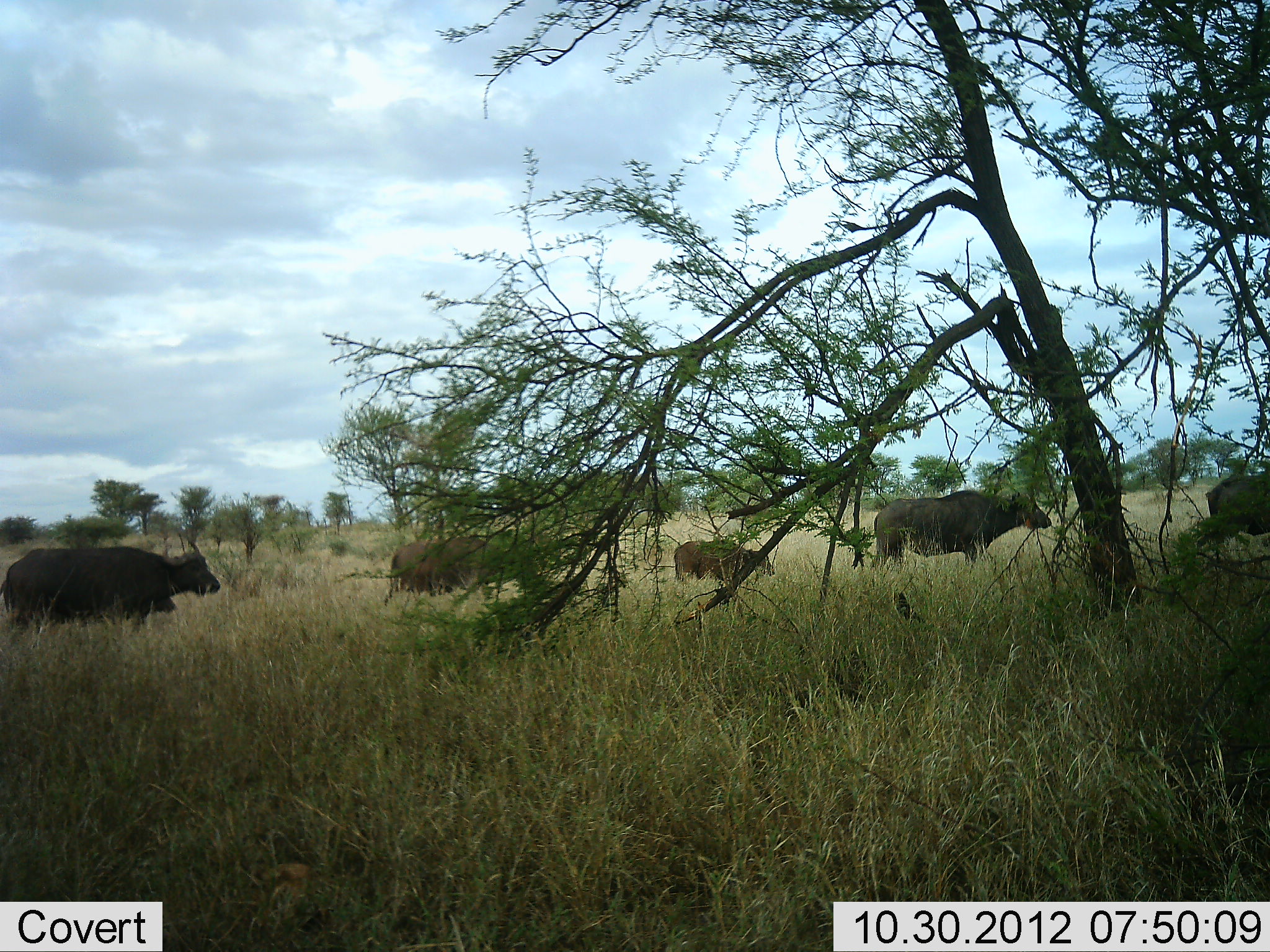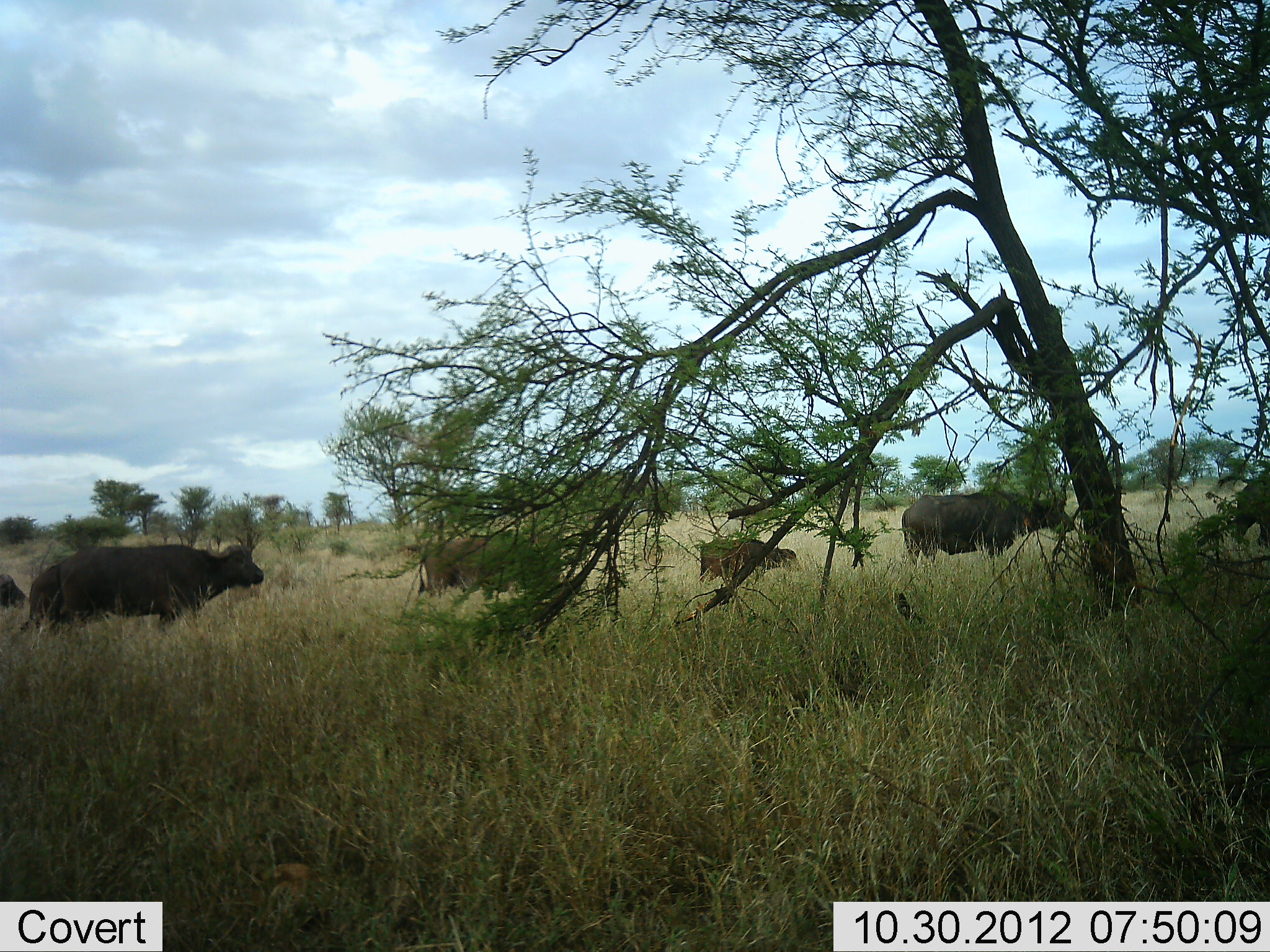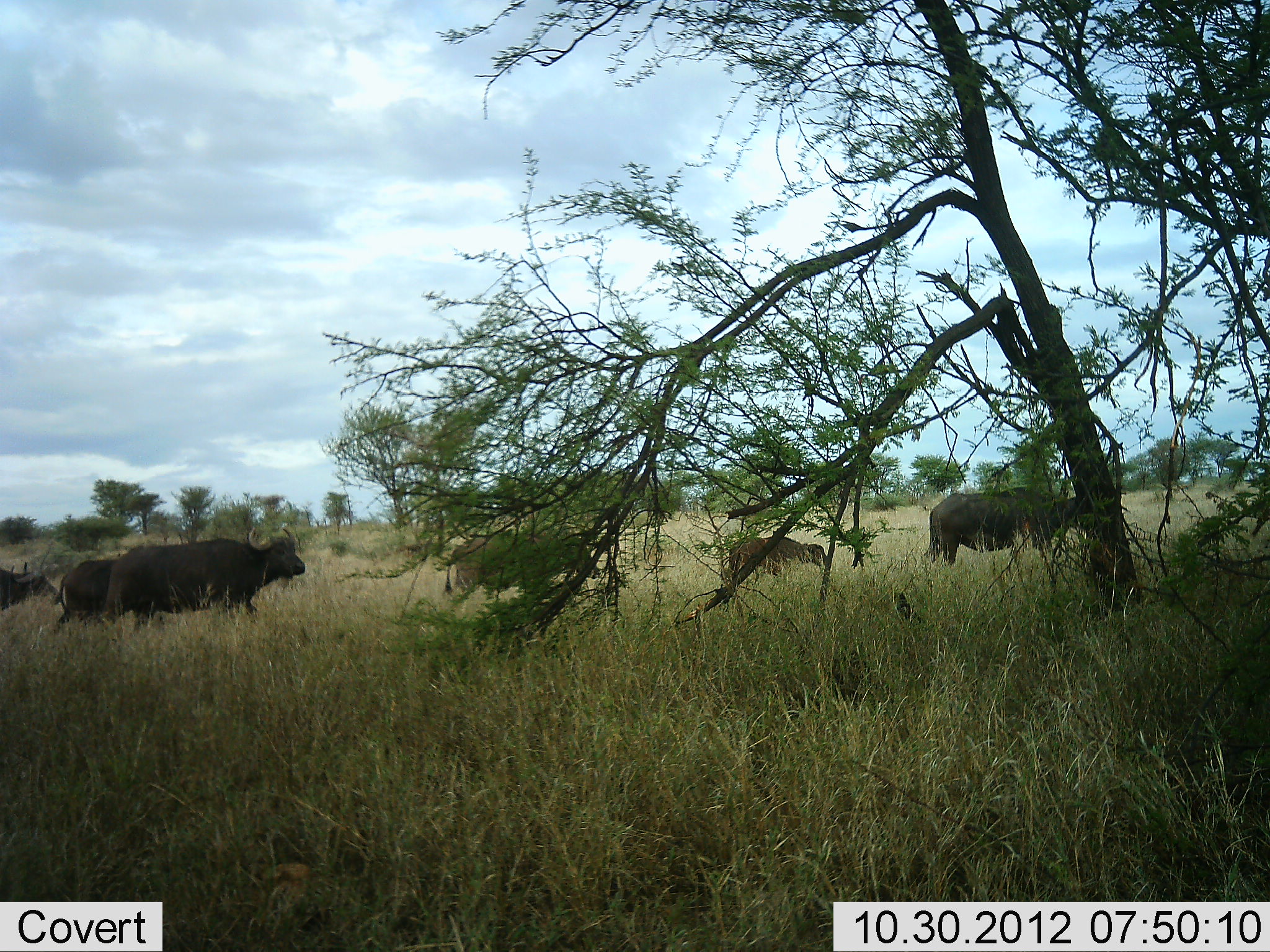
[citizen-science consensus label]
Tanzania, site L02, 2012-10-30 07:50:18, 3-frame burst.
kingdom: Animalia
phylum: Chordata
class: Mammalia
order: Artiodactyla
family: Bovidae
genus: Syncerus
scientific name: Syncerus caffer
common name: cape buffalo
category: buffalo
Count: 6.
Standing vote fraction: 20%.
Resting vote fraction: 0%.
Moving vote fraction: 90%.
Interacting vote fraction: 0%.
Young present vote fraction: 60%.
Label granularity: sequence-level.